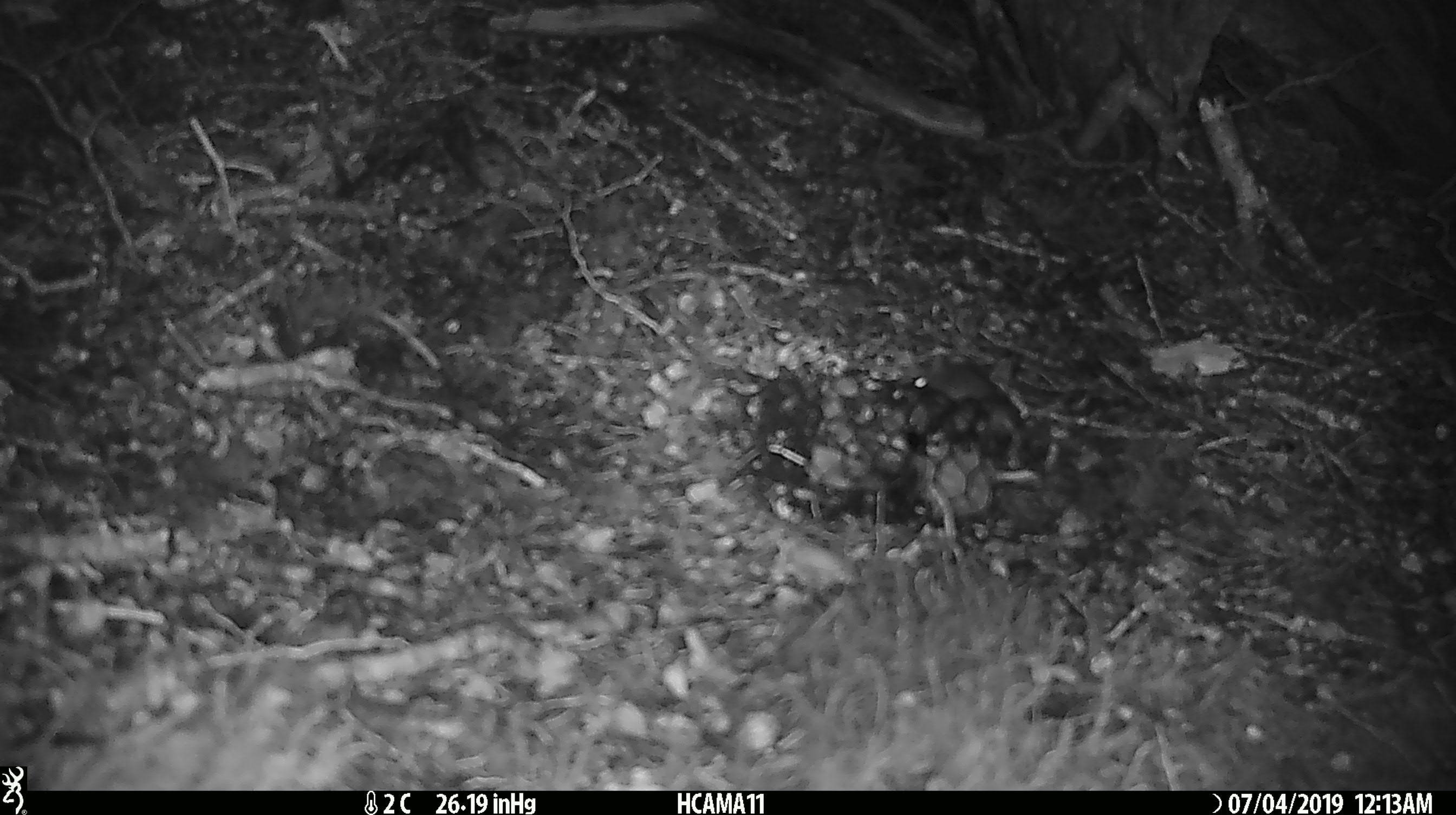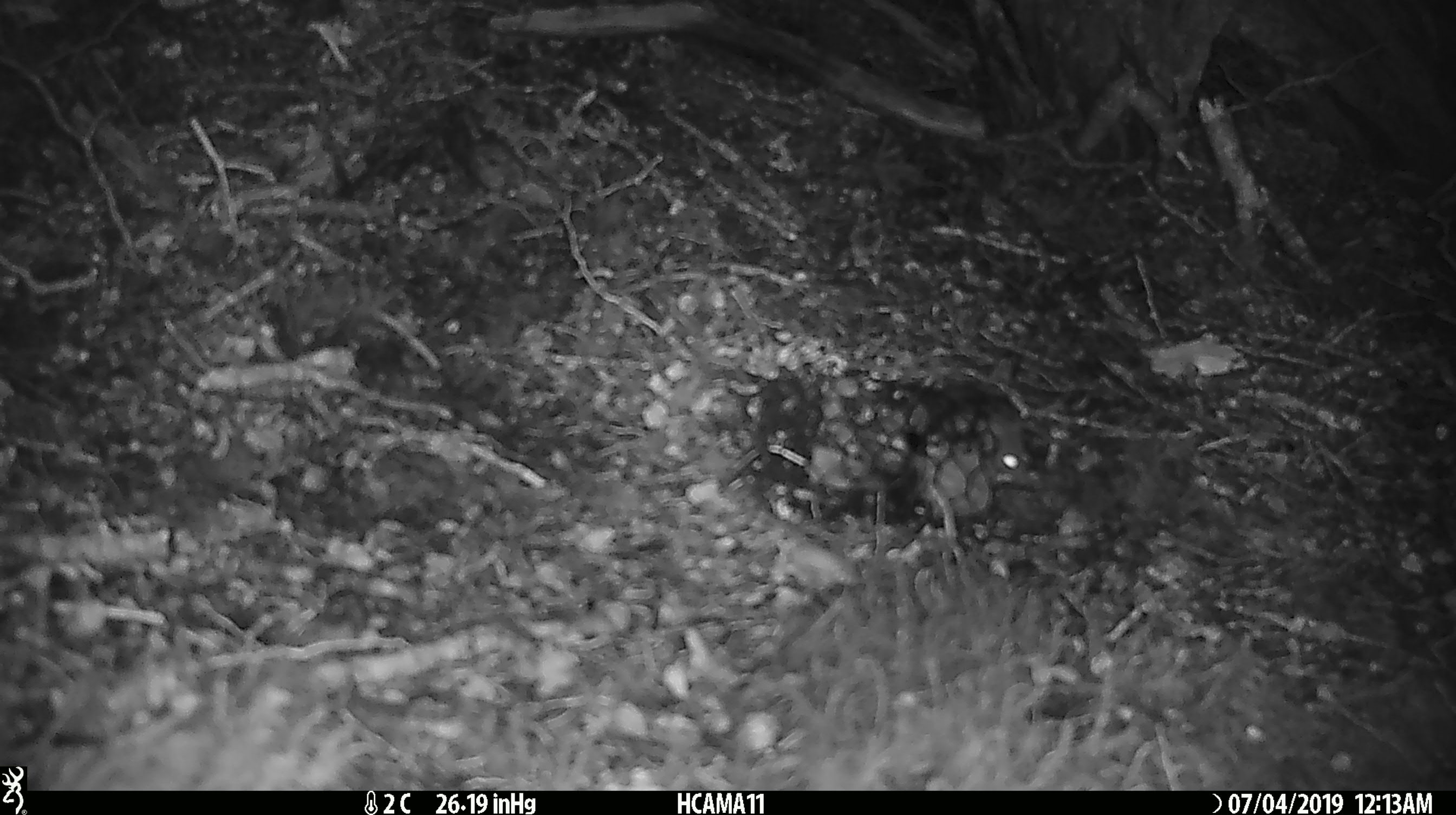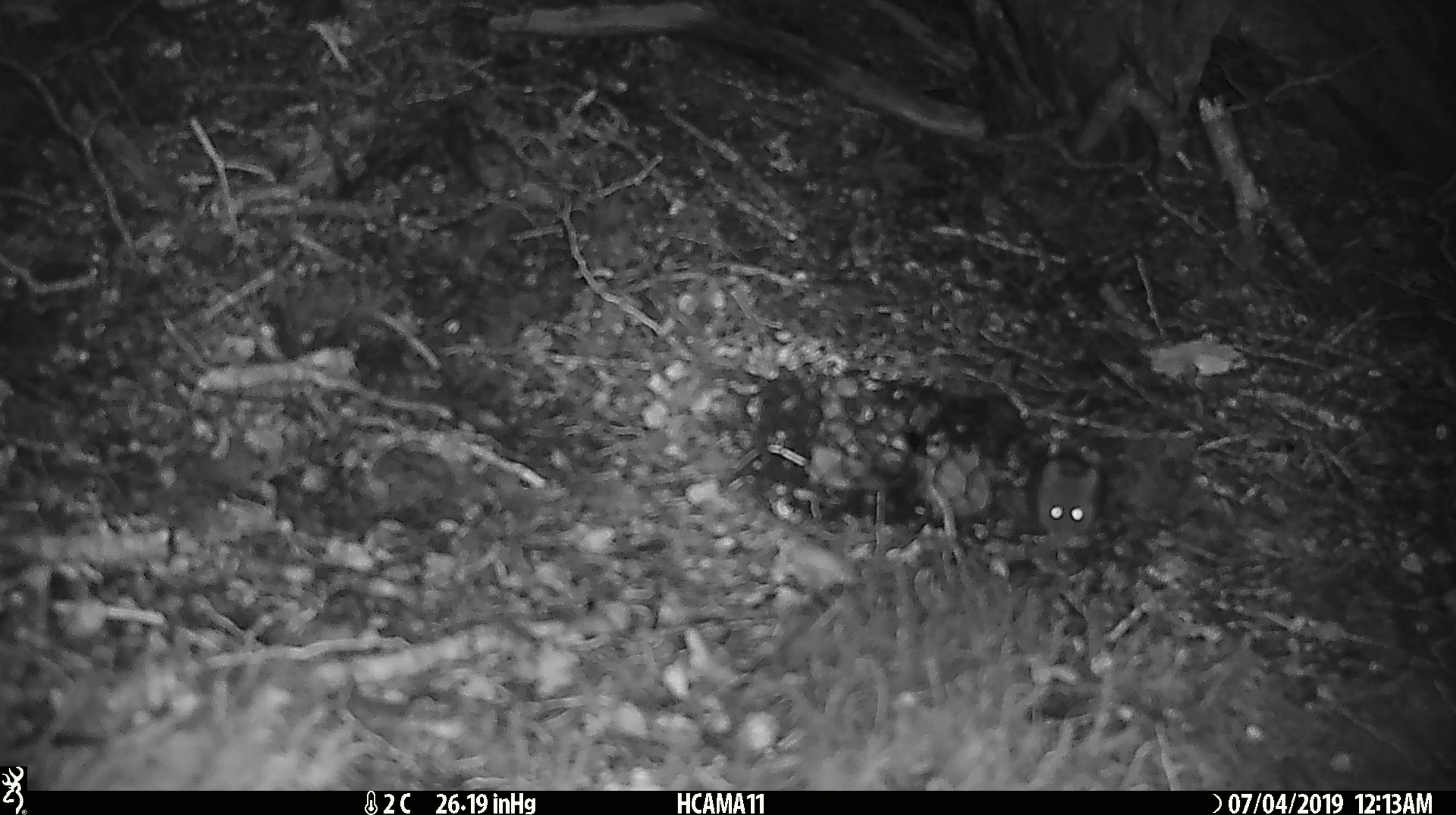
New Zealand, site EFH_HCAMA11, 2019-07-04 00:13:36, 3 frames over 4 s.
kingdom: Animalia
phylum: Chordata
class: Mammalia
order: Rodentia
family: Muridae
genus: Mus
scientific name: Mus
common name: mouse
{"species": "mouse (Mus)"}